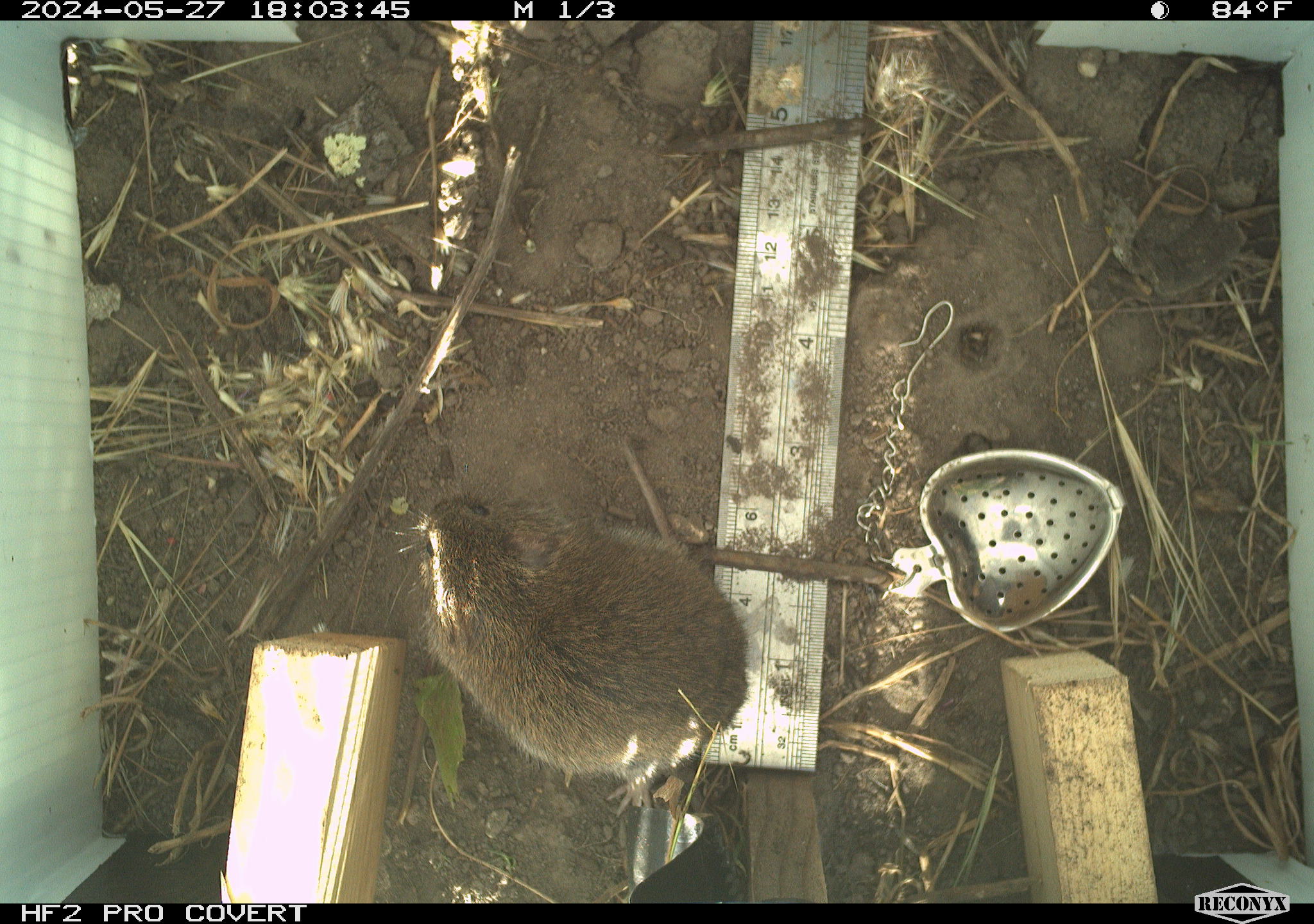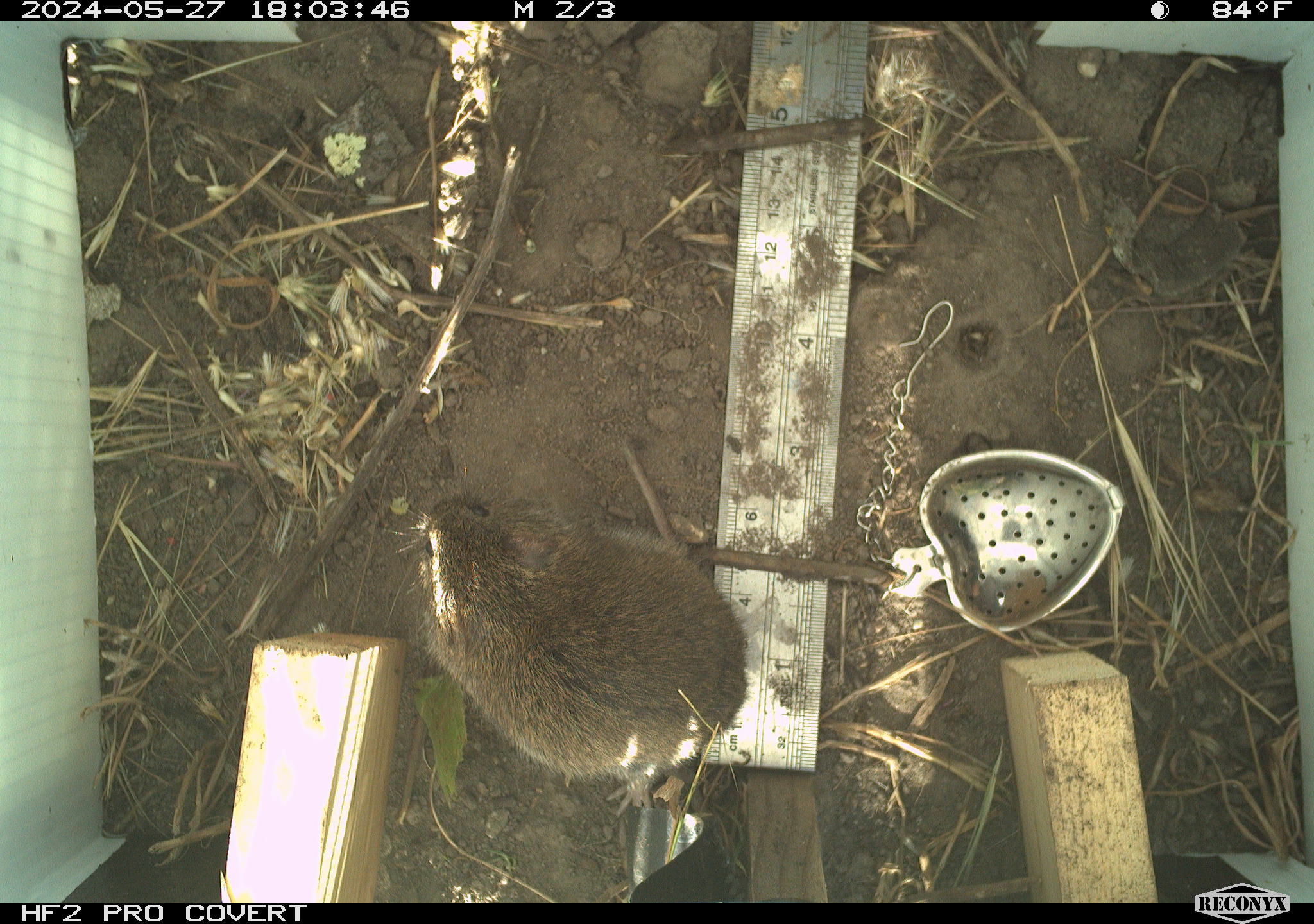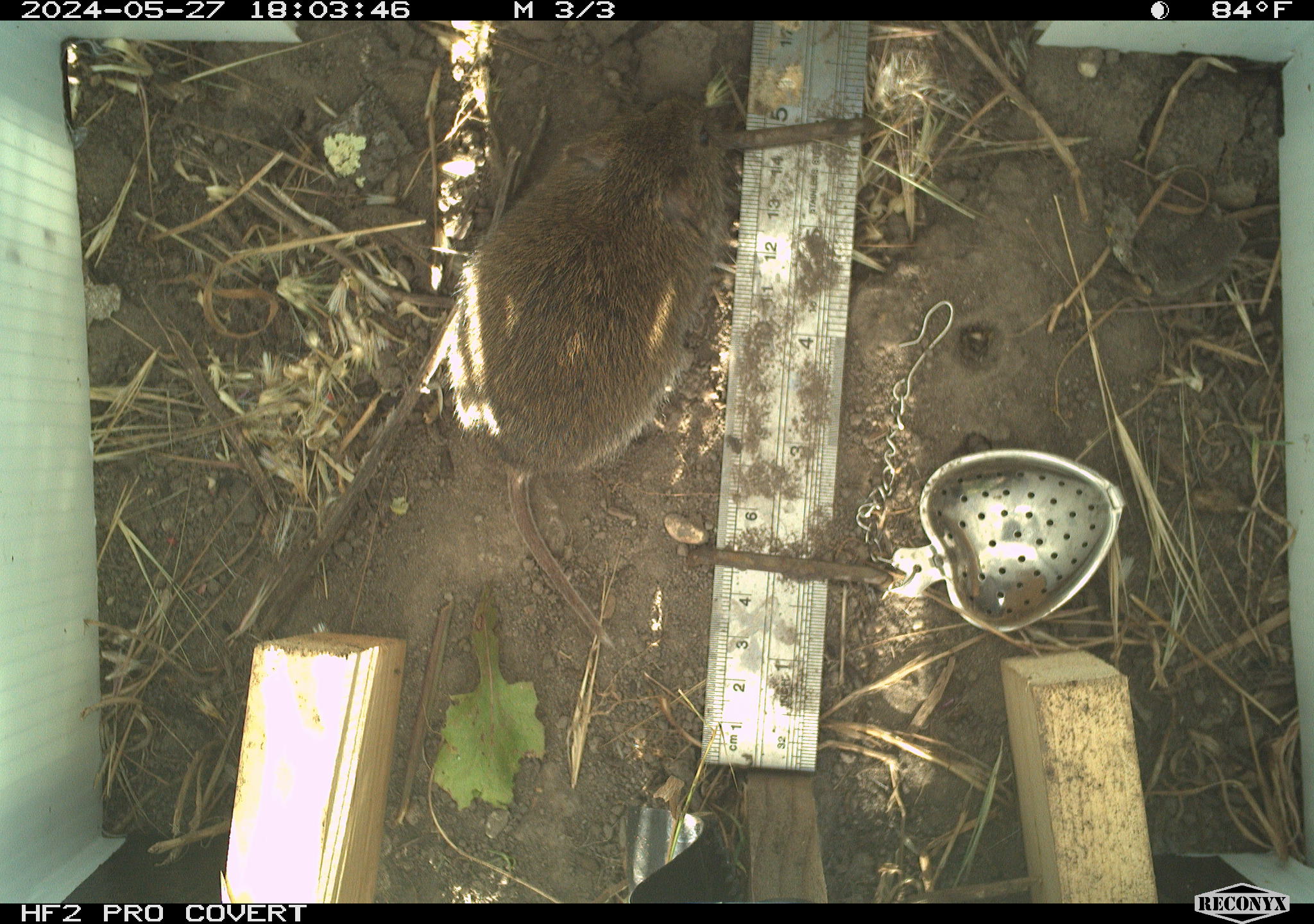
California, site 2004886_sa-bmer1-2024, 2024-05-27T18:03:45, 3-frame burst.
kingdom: Animalia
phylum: Chordata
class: Mammalia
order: Rodentia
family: Cricetidae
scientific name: Arvicolinae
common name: voles, lemmings, and muskrats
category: arvicolinae subfamily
Arvicolinae subfamily (voles, lemmings, and muskrats) (Arvicolinae).